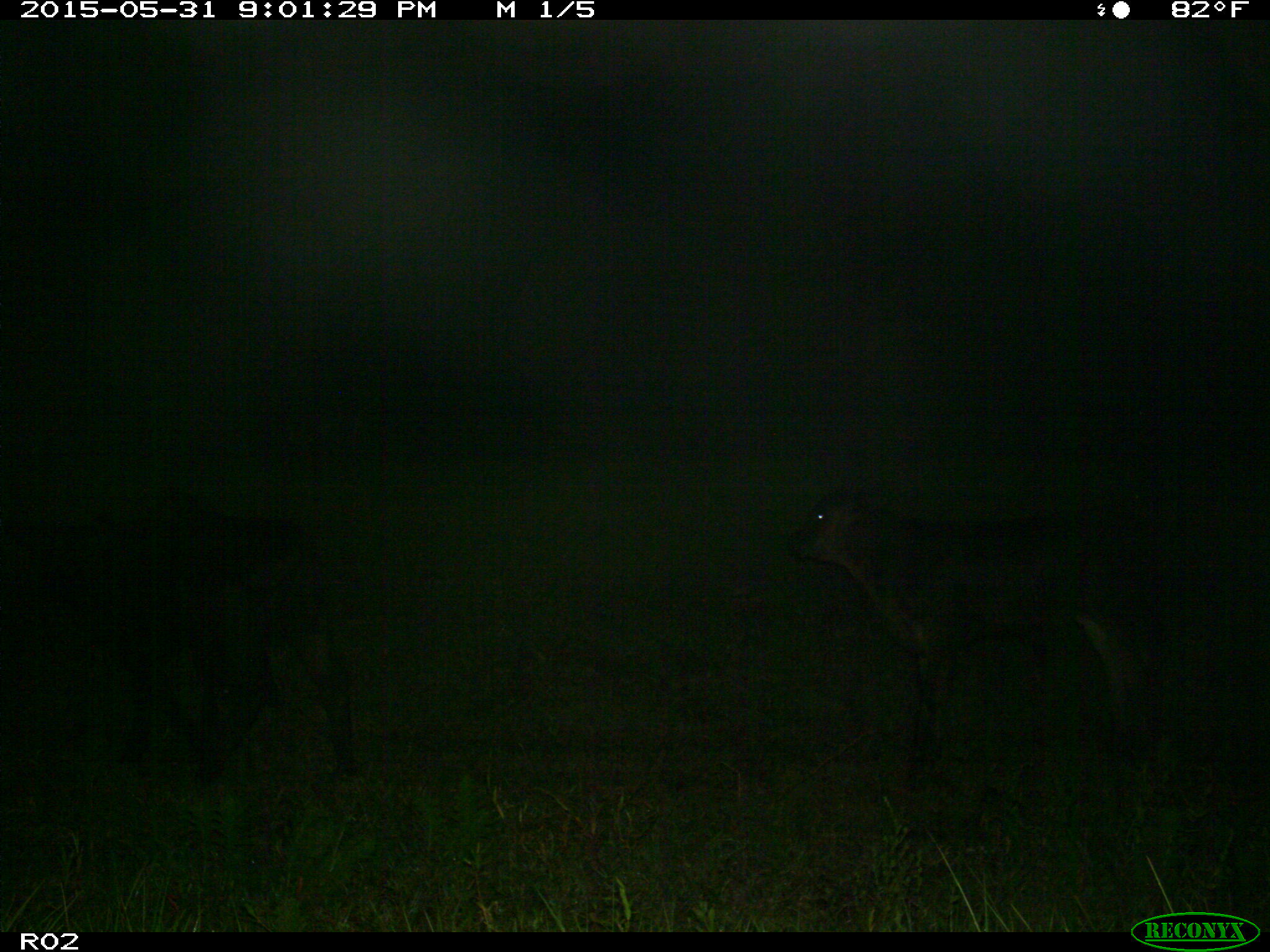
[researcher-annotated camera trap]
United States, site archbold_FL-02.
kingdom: Animalia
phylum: Chordata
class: Mammalia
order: Artiodactyla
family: Bovidae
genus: Bos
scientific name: Bos taurus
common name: domestic cow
Bos taurus (domestic cow).